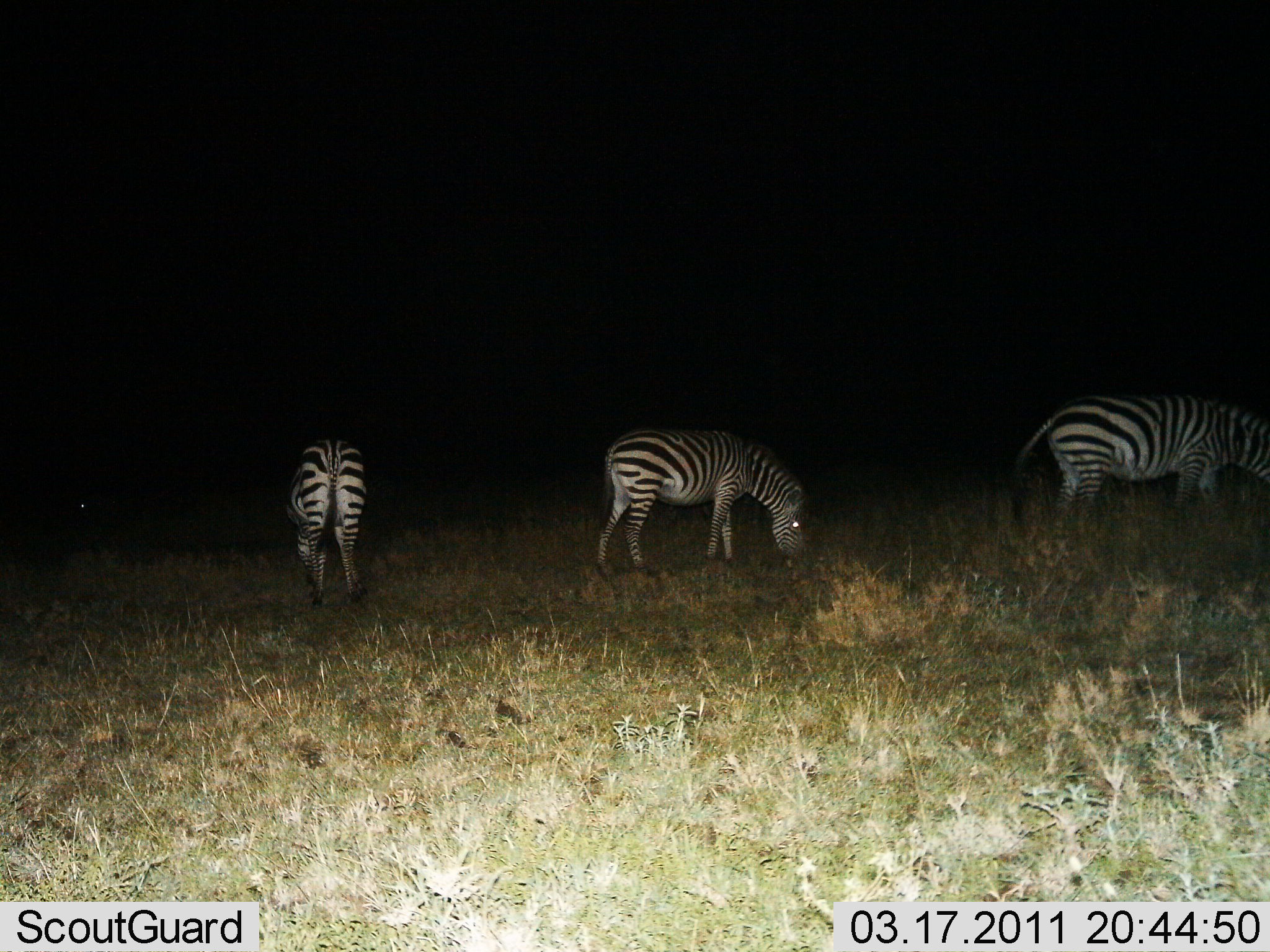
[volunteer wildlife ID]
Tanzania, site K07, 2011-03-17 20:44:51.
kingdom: Animalia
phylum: Chordata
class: Mammalia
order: Perissodactyla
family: Equidae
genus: Equus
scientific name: Equus quagga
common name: plains zebra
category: zebra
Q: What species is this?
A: Zebra (plains zebra) (Equus quagga).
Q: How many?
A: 3.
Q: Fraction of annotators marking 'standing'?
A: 8%.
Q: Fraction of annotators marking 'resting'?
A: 0%.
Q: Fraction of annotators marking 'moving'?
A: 0%.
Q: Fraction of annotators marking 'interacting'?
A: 0%.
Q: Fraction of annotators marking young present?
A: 0%.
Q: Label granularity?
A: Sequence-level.